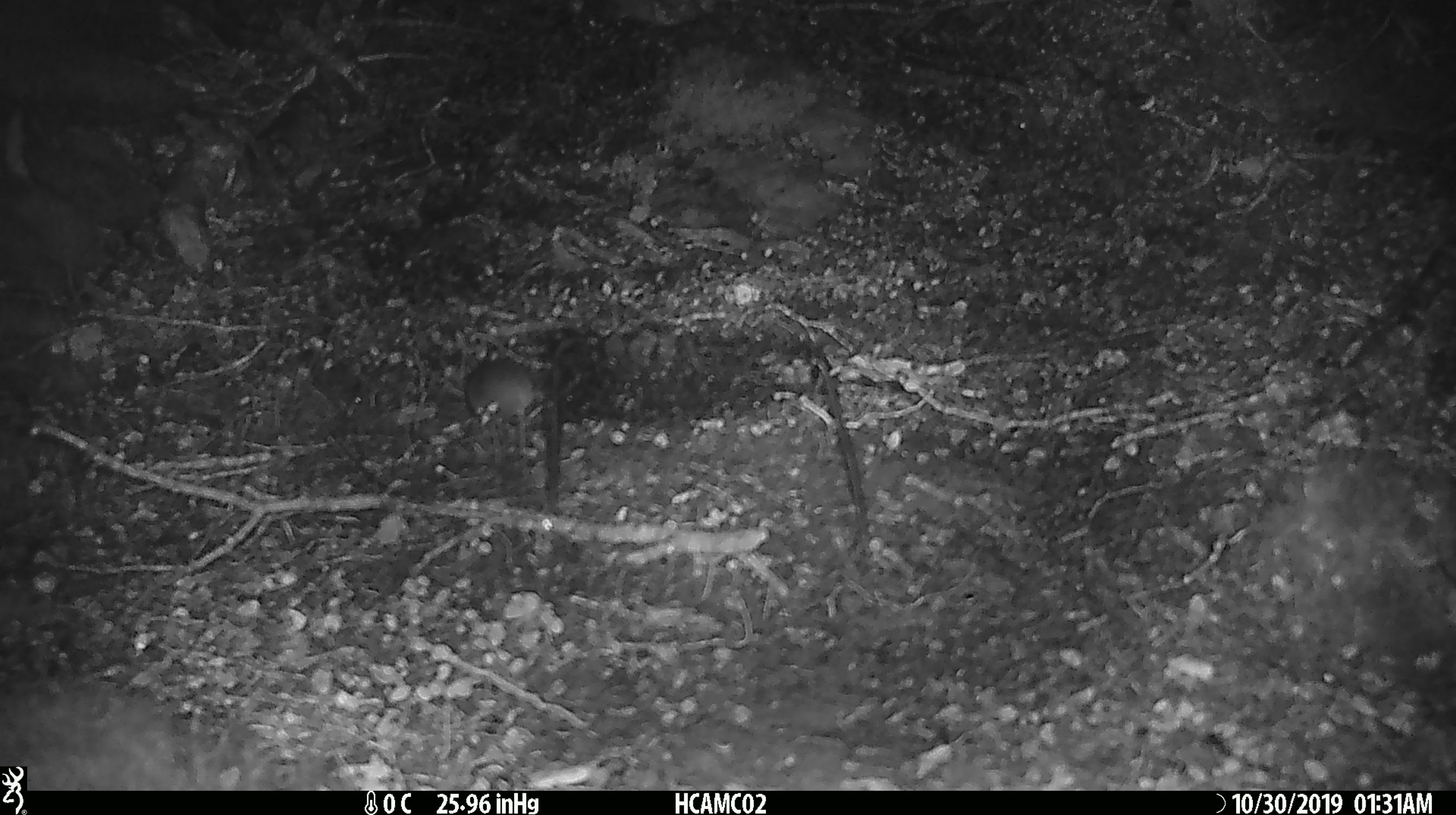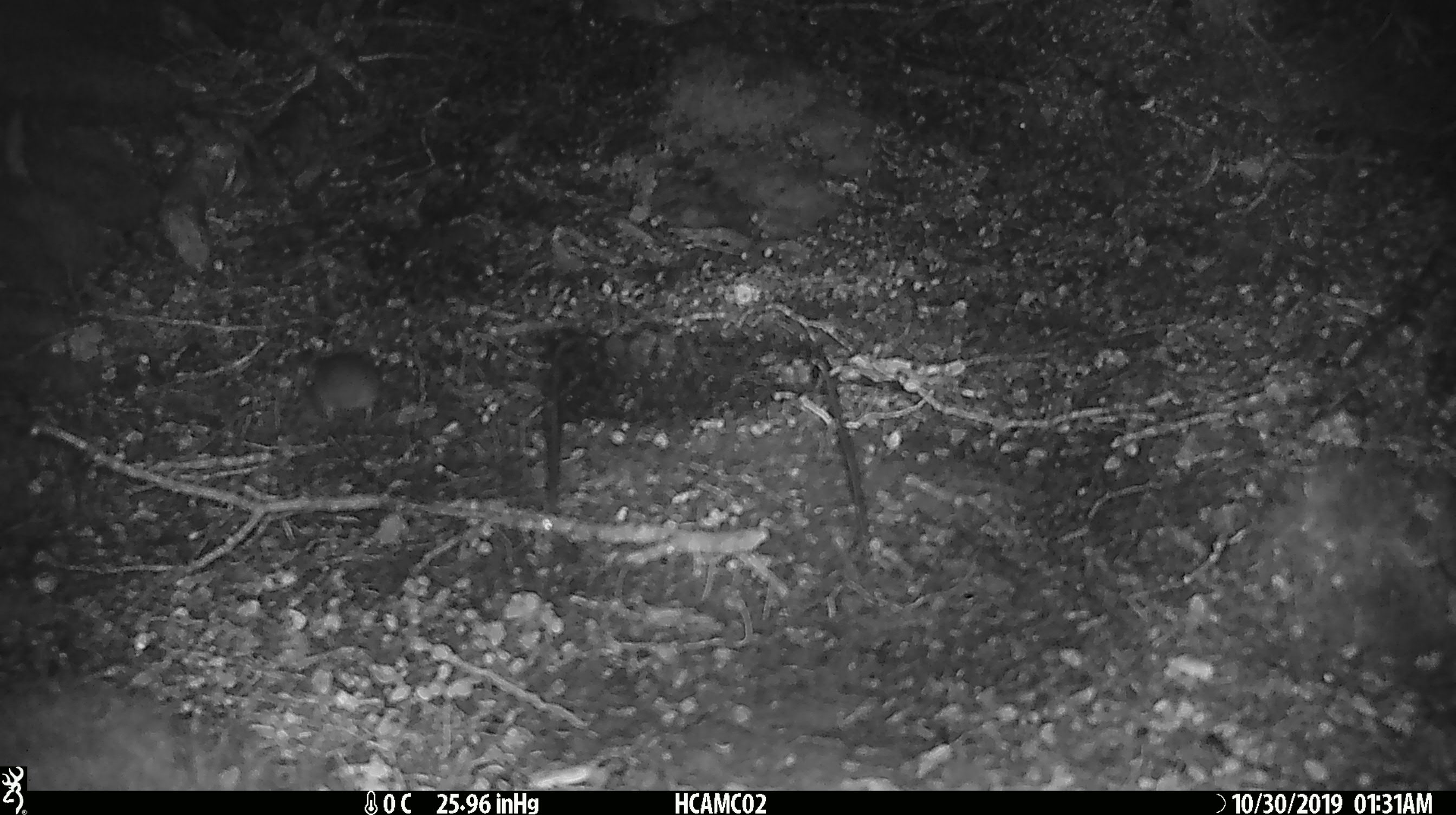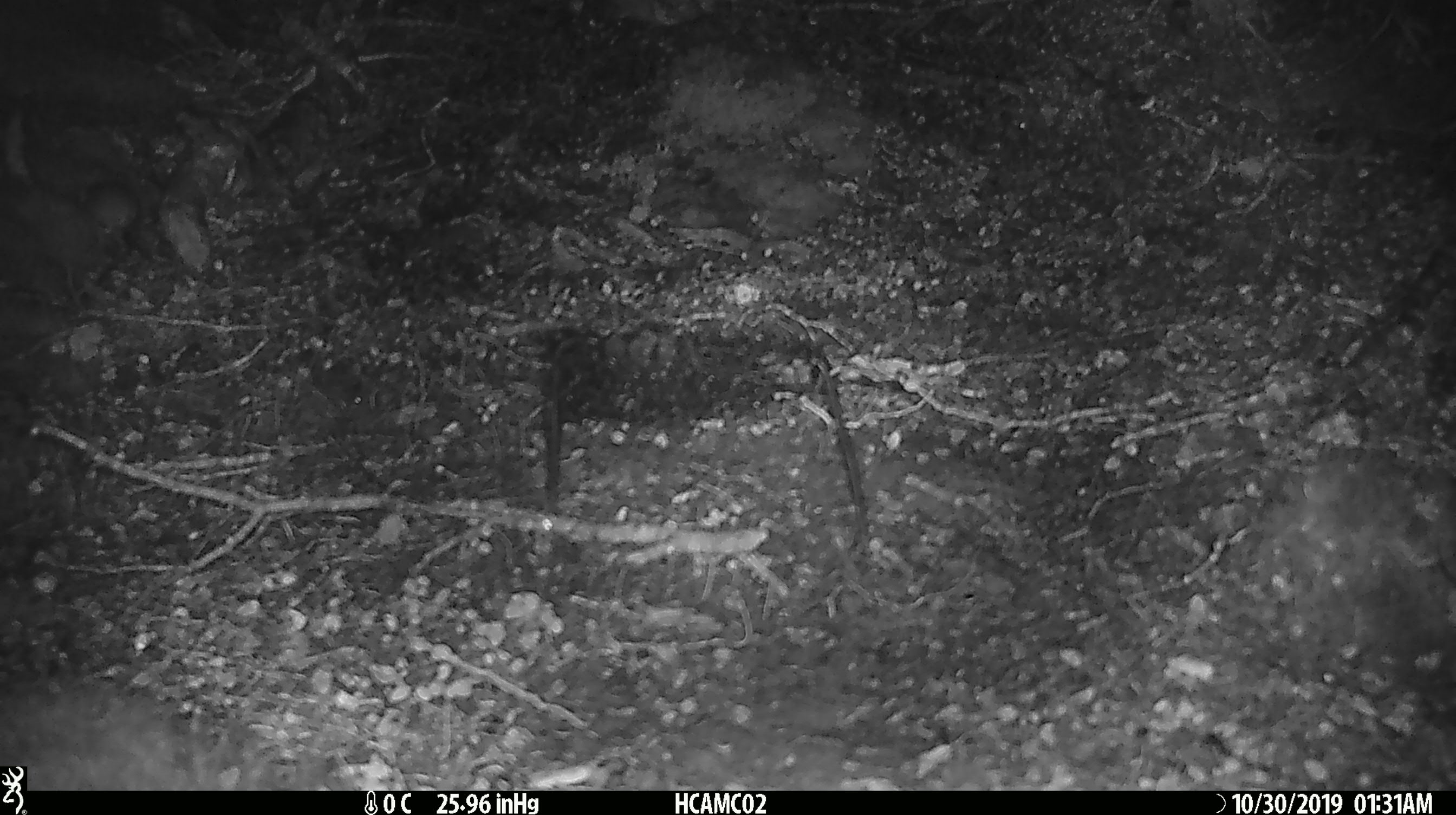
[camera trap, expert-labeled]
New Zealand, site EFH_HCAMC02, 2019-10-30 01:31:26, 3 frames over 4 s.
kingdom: Animalia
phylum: Chordata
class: Mammalia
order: Rodentia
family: Muridae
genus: Mus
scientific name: Mus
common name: mouse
Mouse (Mus).